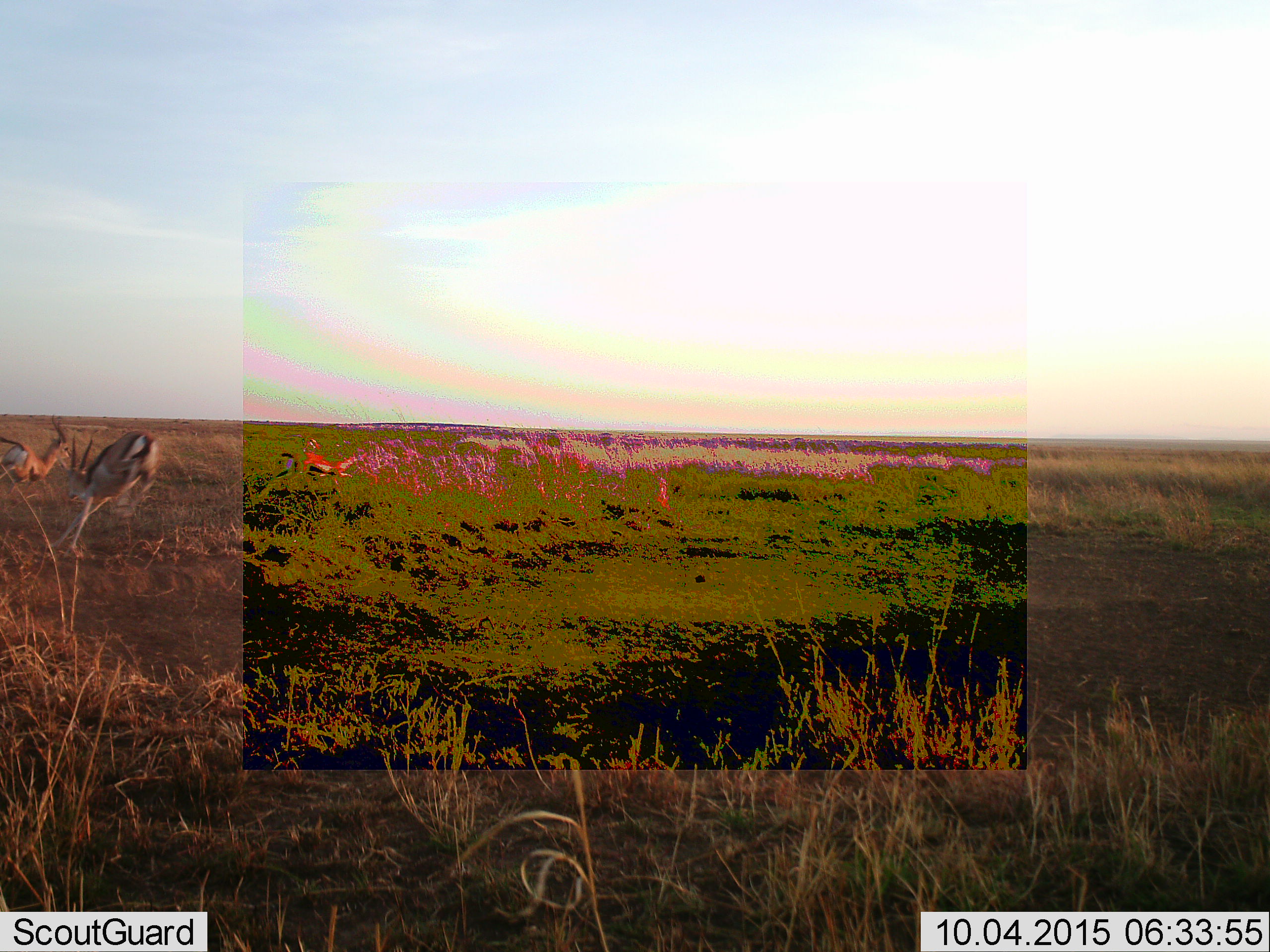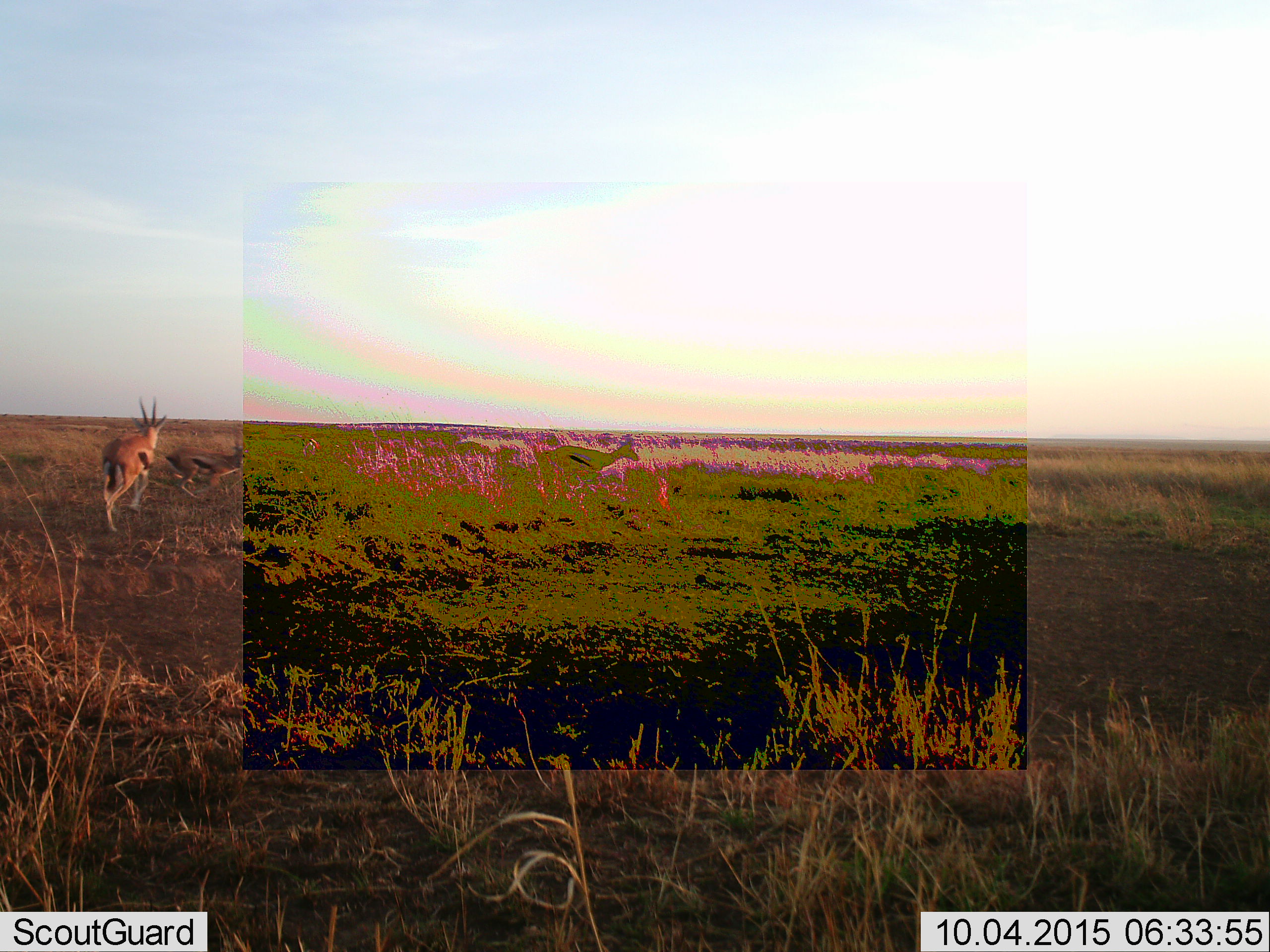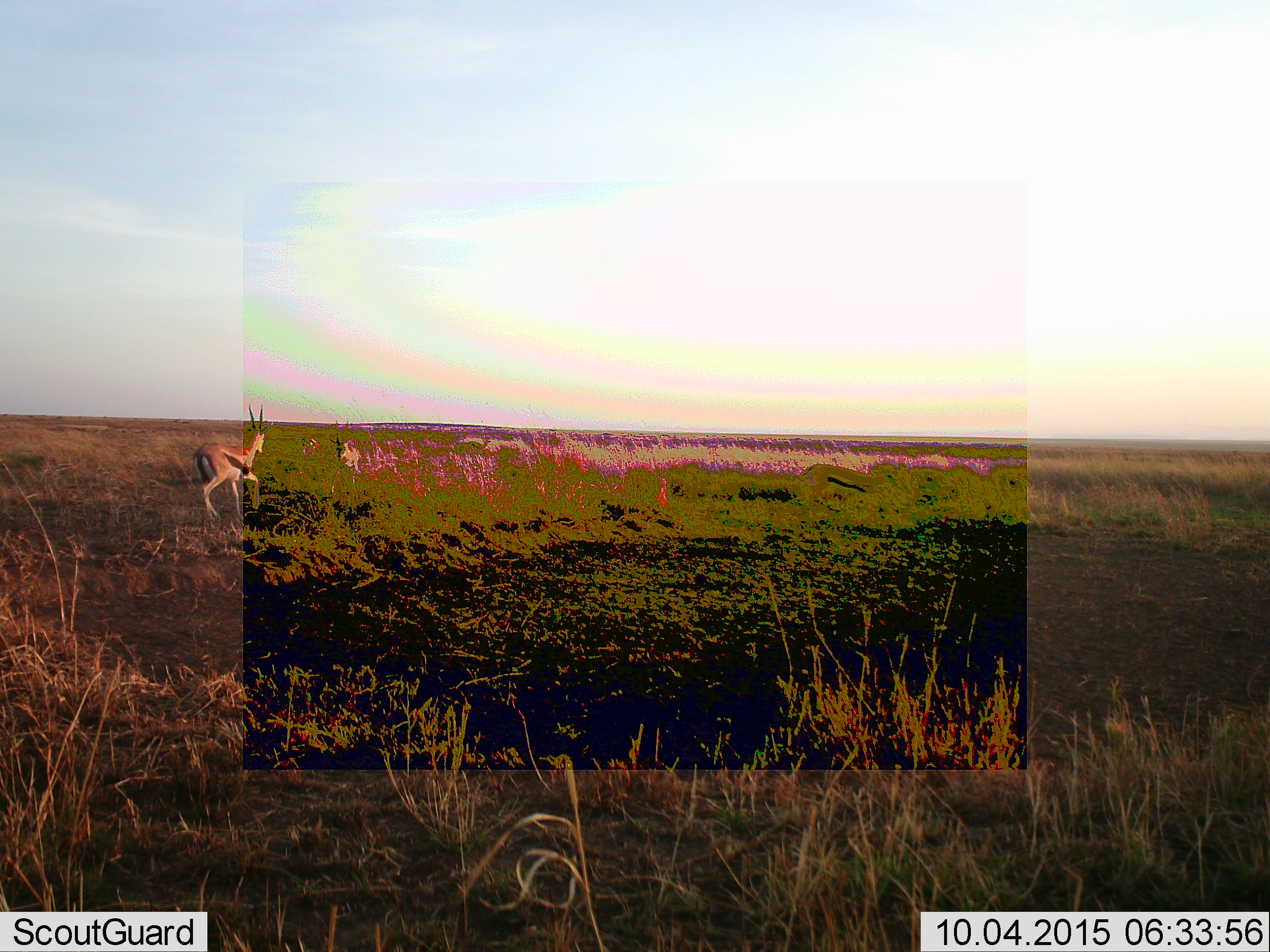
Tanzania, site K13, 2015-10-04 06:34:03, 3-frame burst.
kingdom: Animalia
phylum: Chordata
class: Mammalia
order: Artiodactyla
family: Bovidae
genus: Eudorcas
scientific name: Eudorcas thomsonii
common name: thomson's gazelle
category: gazellethomsons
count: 3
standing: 0%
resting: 0%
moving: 86%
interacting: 43%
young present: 14%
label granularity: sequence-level